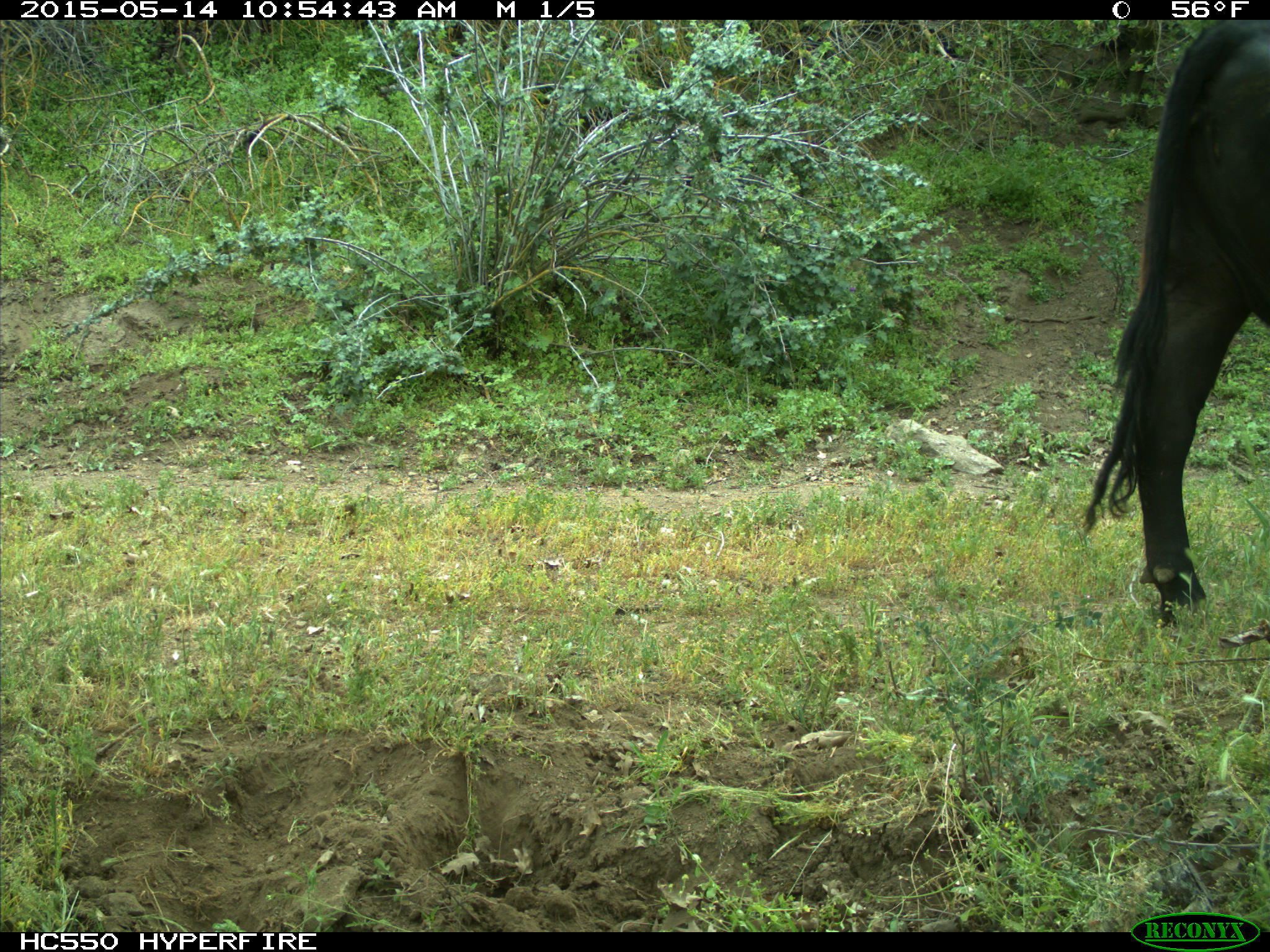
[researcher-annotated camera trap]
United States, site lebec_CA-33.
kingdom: Animalia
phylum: Chordata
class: Mammalia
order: Artiodactyla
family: Bovidae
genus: Bos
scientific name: Bos taurus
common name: domestic cow